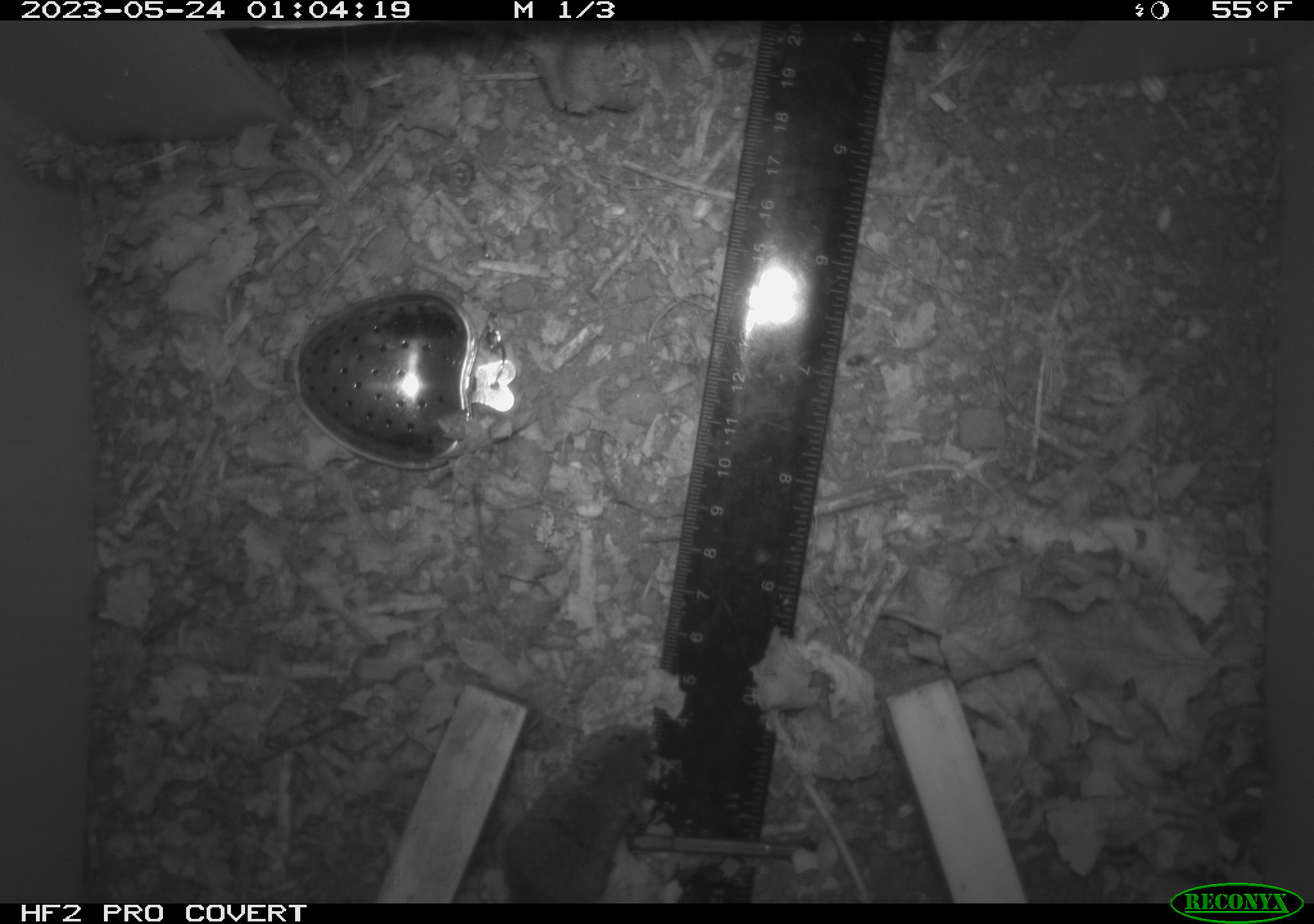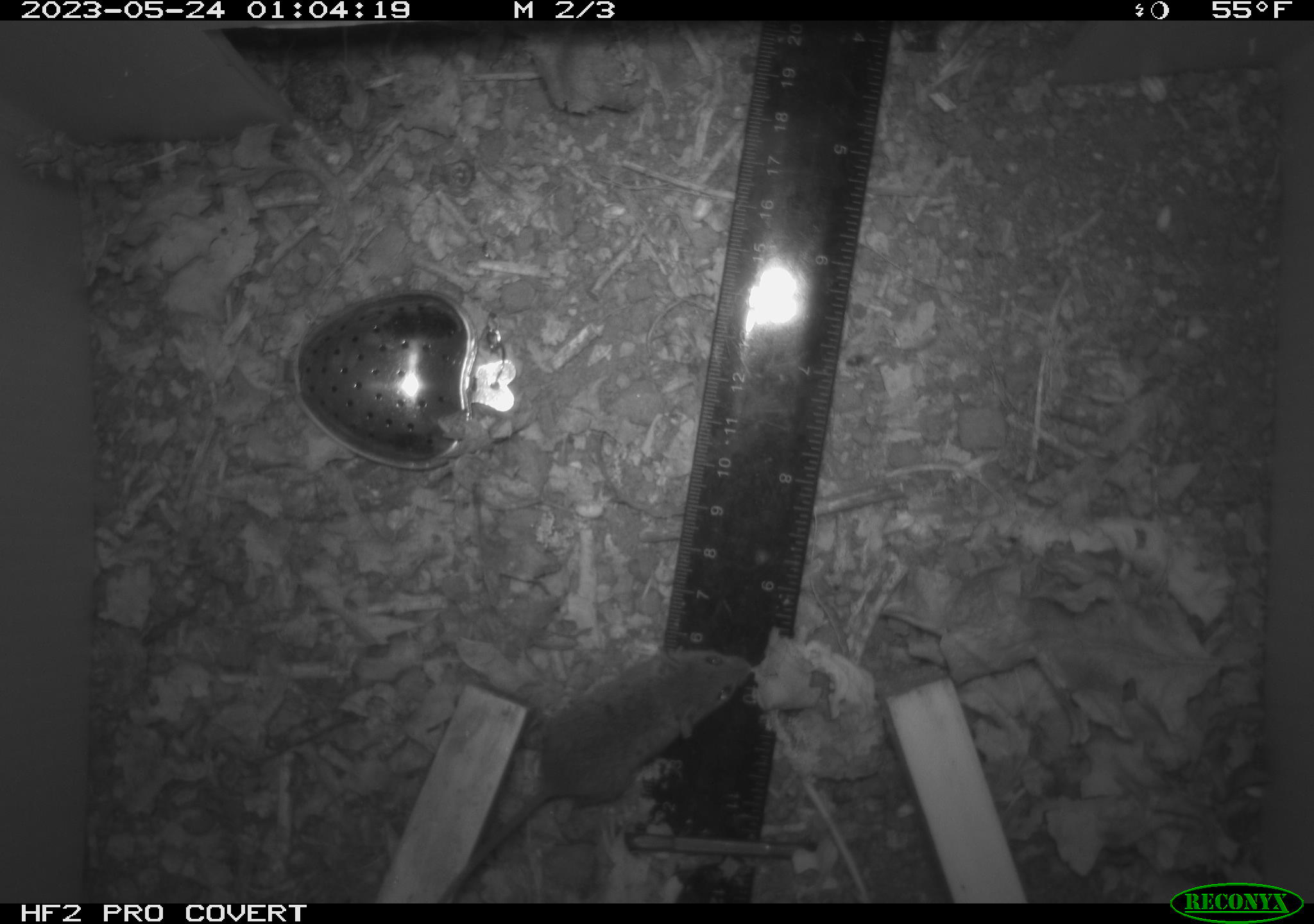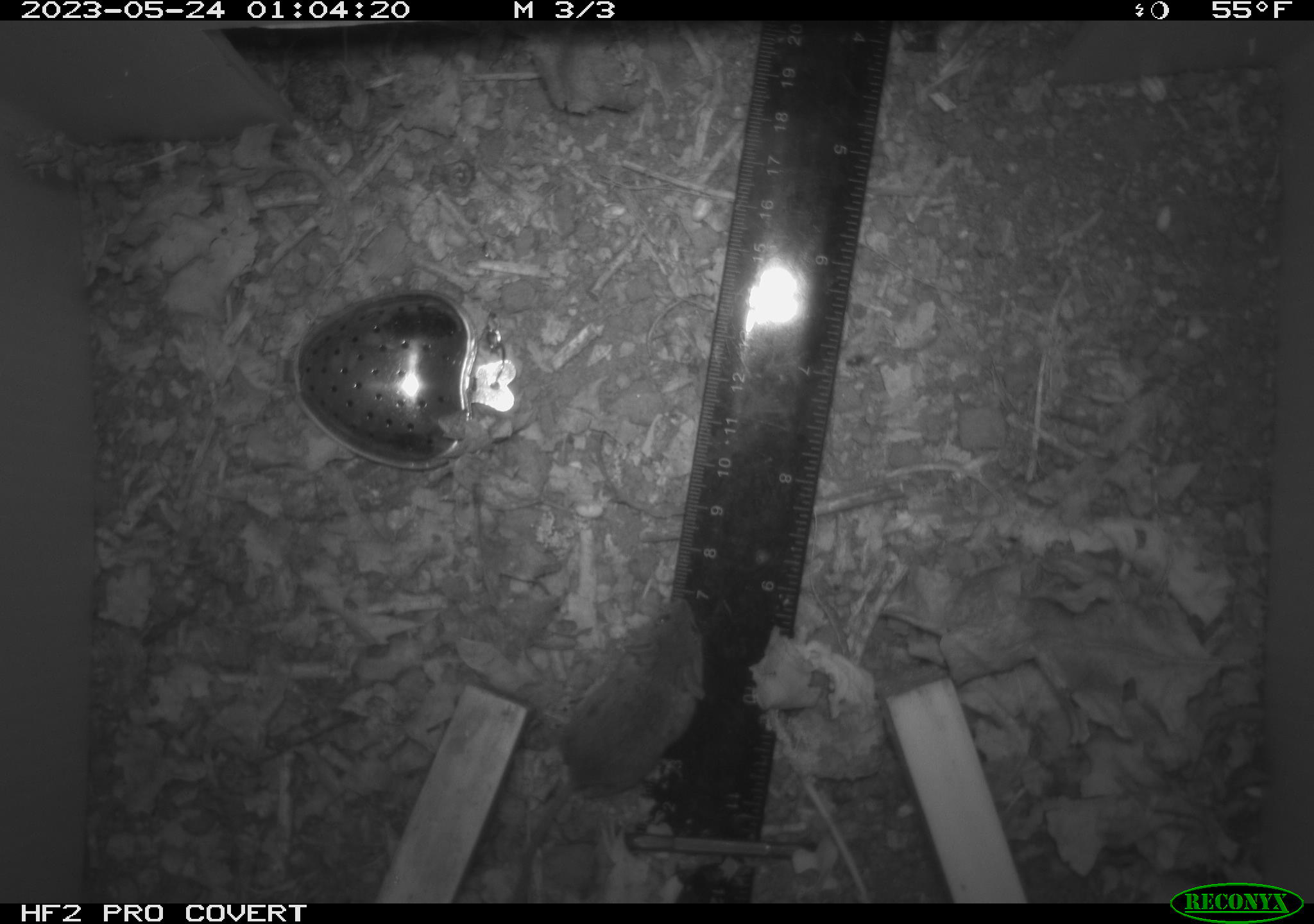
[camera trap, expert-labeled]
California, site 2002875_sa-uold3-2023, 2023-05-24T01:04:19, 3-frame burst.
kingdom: Animalia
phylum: Chordata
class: Mammalia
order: Rodentia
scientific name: Rodentia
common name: mouse species